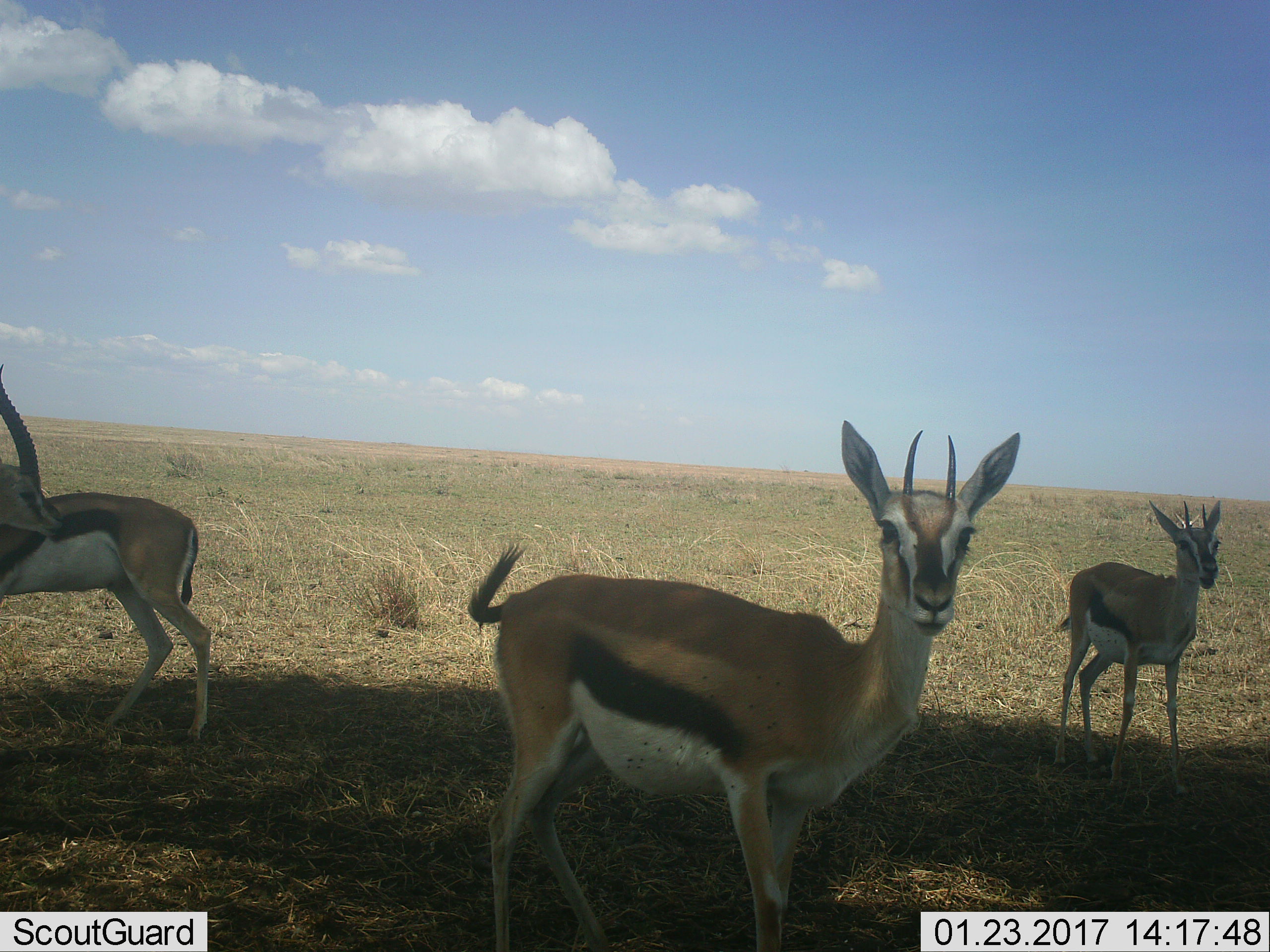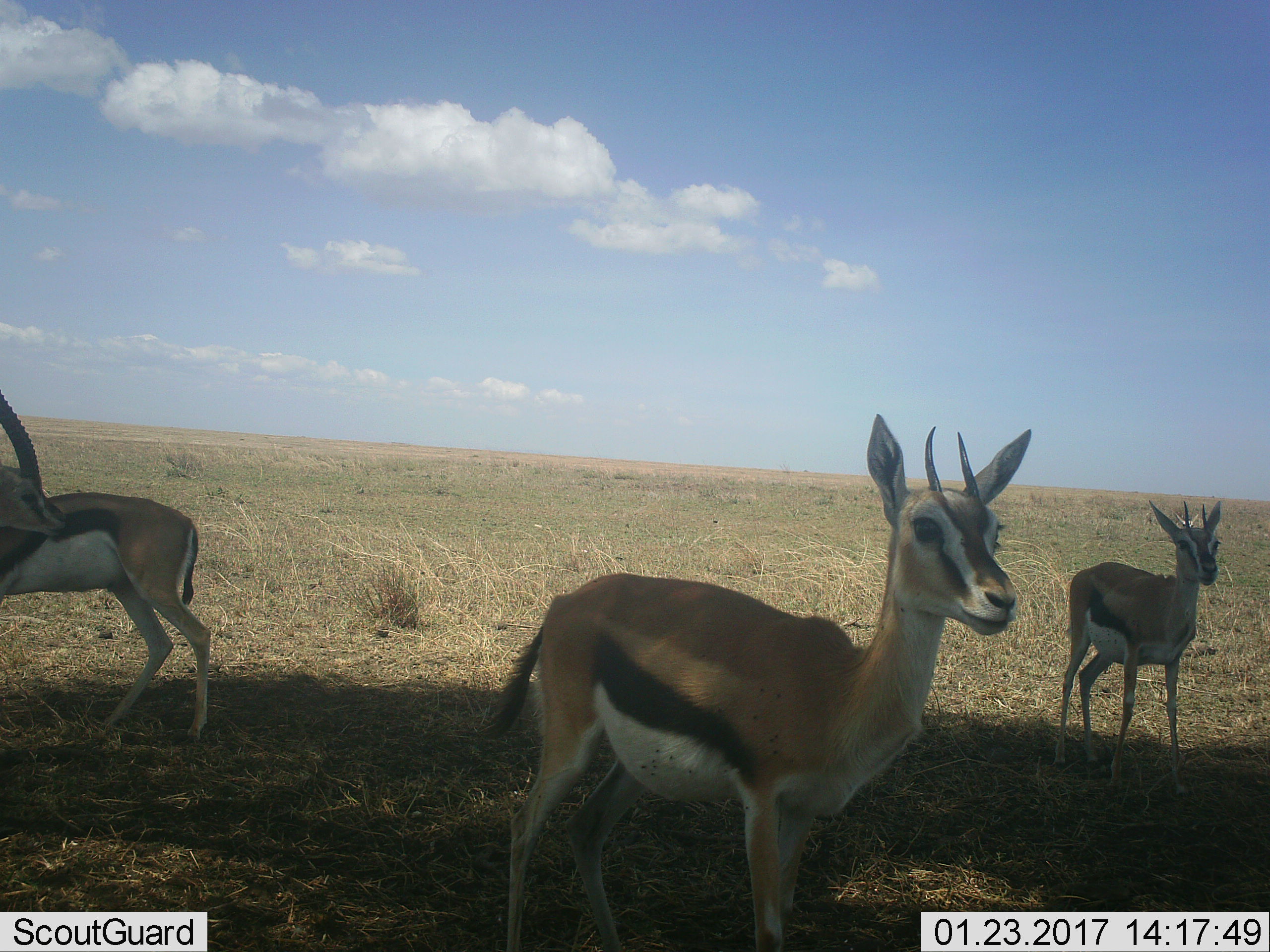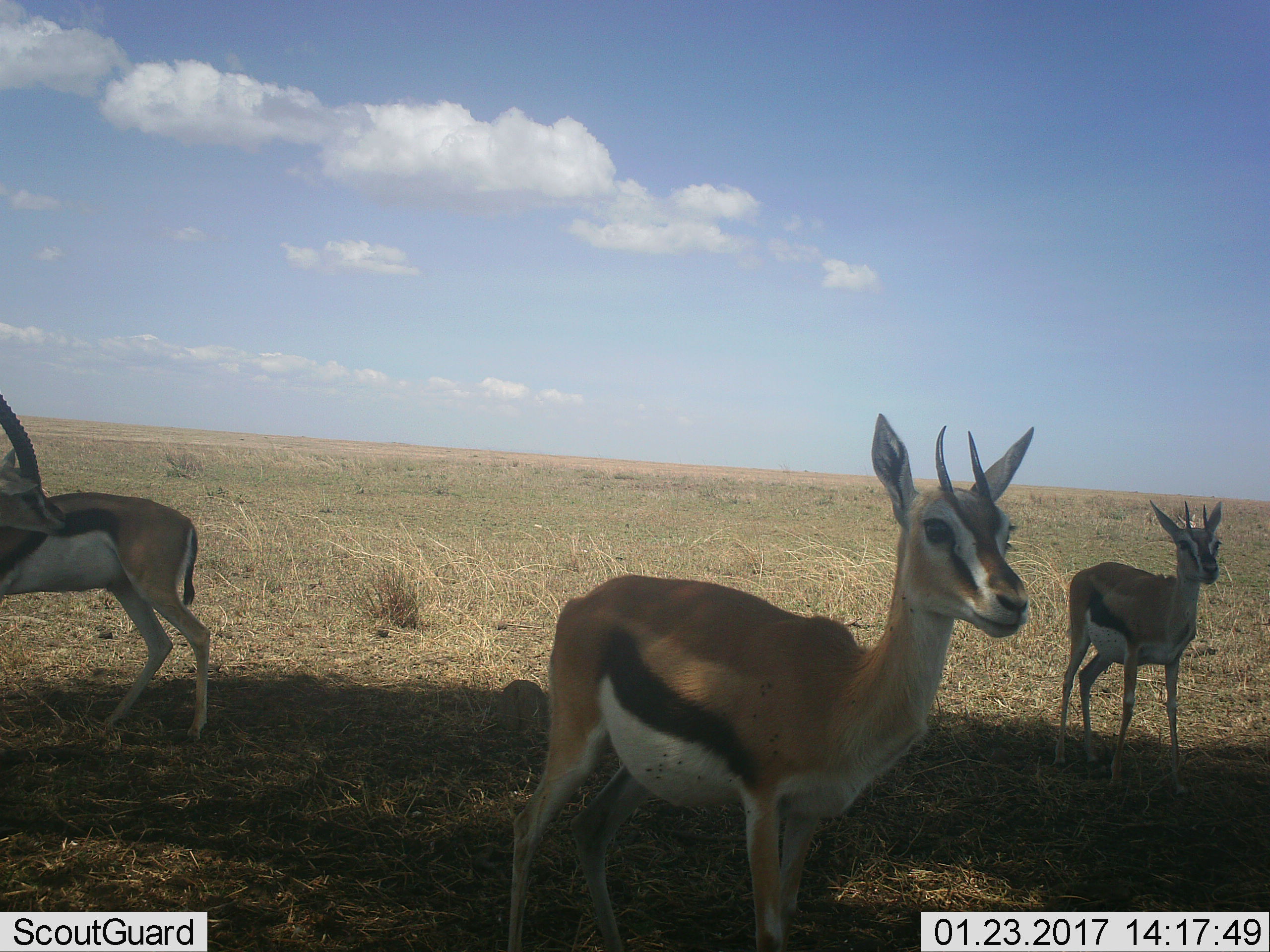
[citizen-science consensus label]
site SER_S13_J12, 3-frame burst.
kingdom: Animalia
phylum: Chordata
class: Mammalia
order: Artiodactyla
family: Bovidae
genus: Eudorcas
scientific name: Eudorcas thomsonii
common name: thomson's gazelle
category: gazellethomsons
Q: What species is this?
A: Gazellethomsons (thomson's gazelle) (Eudorcas thomsonii).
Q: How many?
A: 4.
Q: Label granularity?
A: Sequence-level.